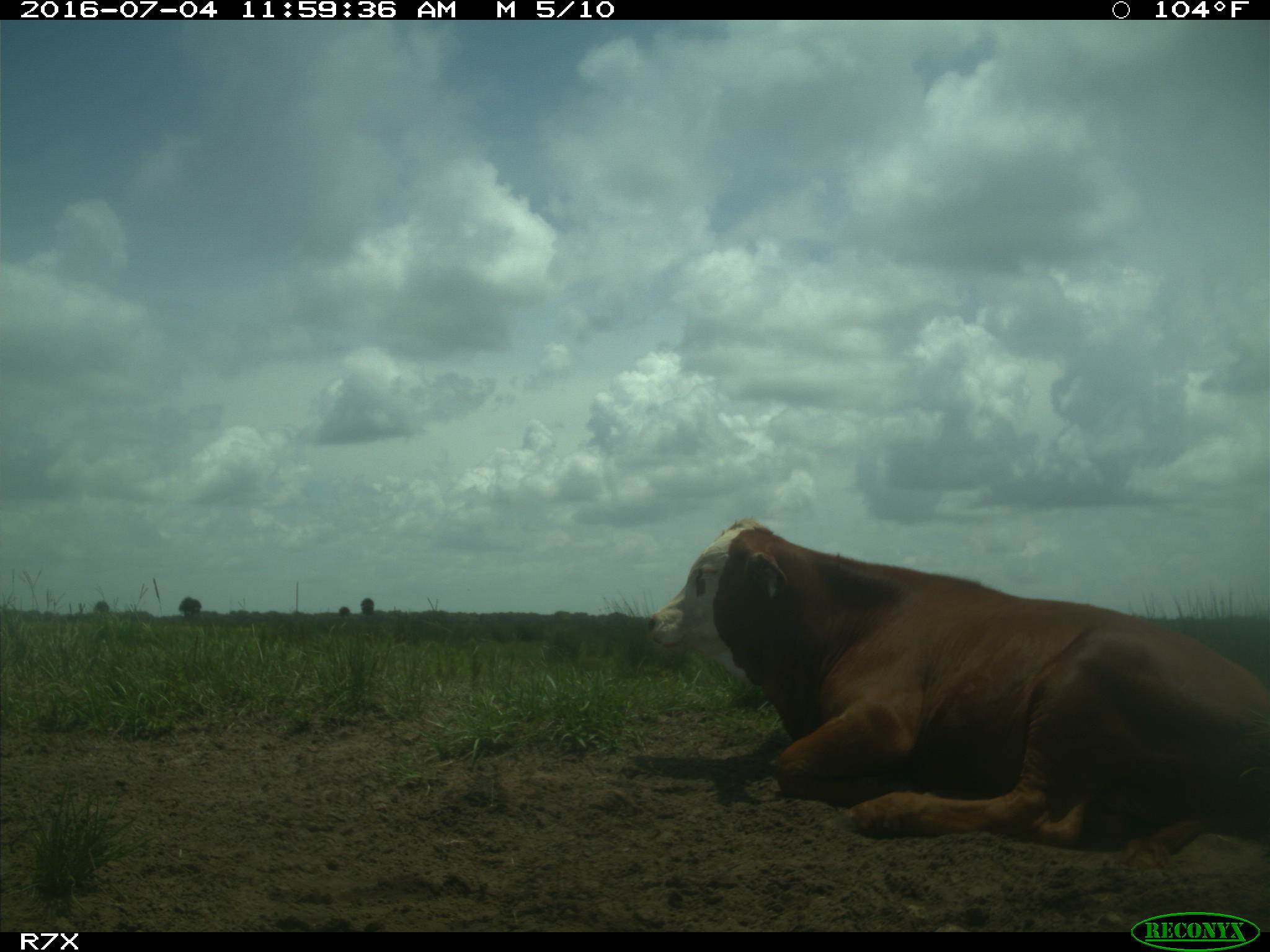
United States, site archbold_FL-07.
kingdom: Animalia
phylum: Chordata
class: Mammalia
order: Artiodactyla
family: Bovidae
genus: Bos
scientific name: Bos taurus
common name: domestic cow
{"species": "Bos taurus (domestic cow)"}